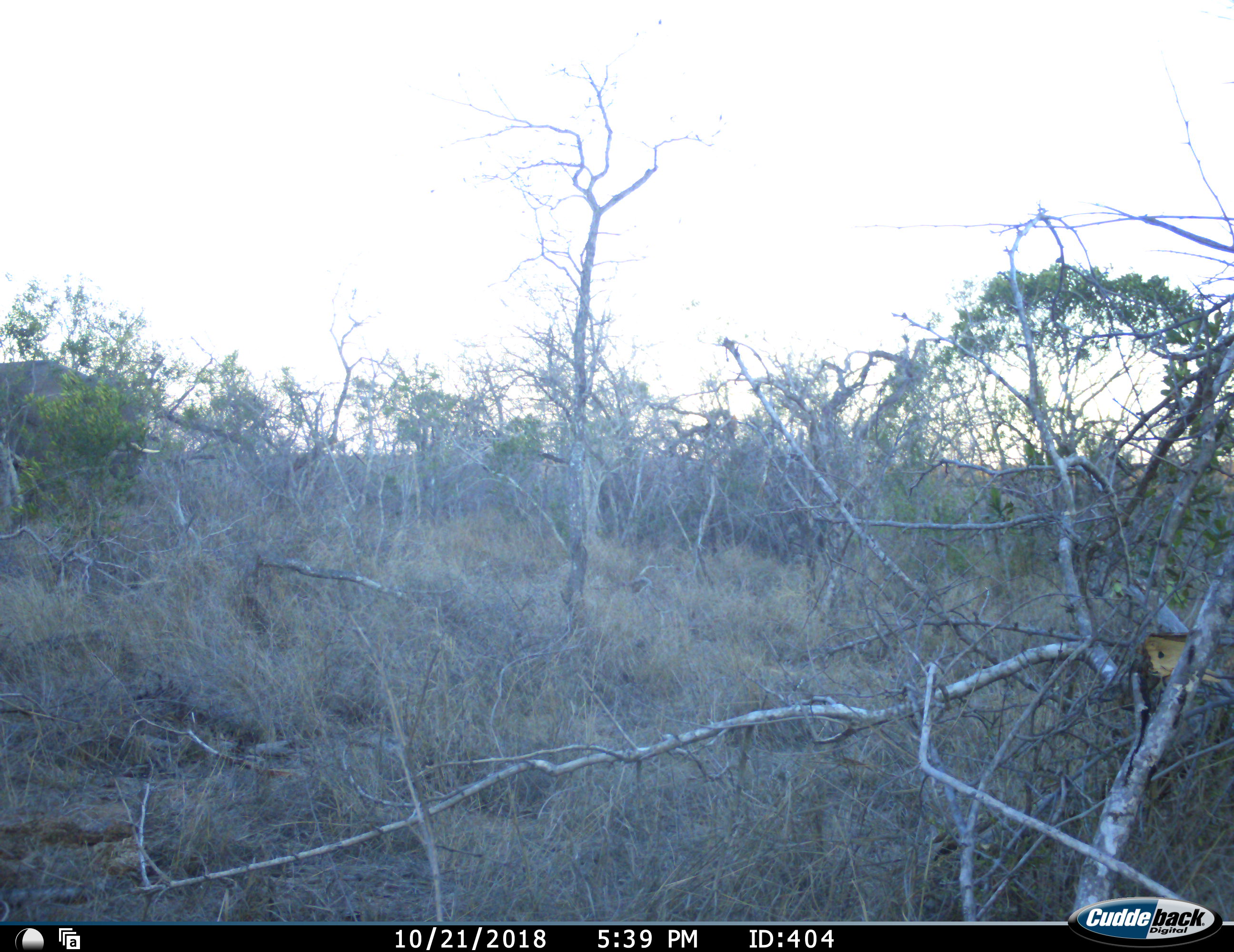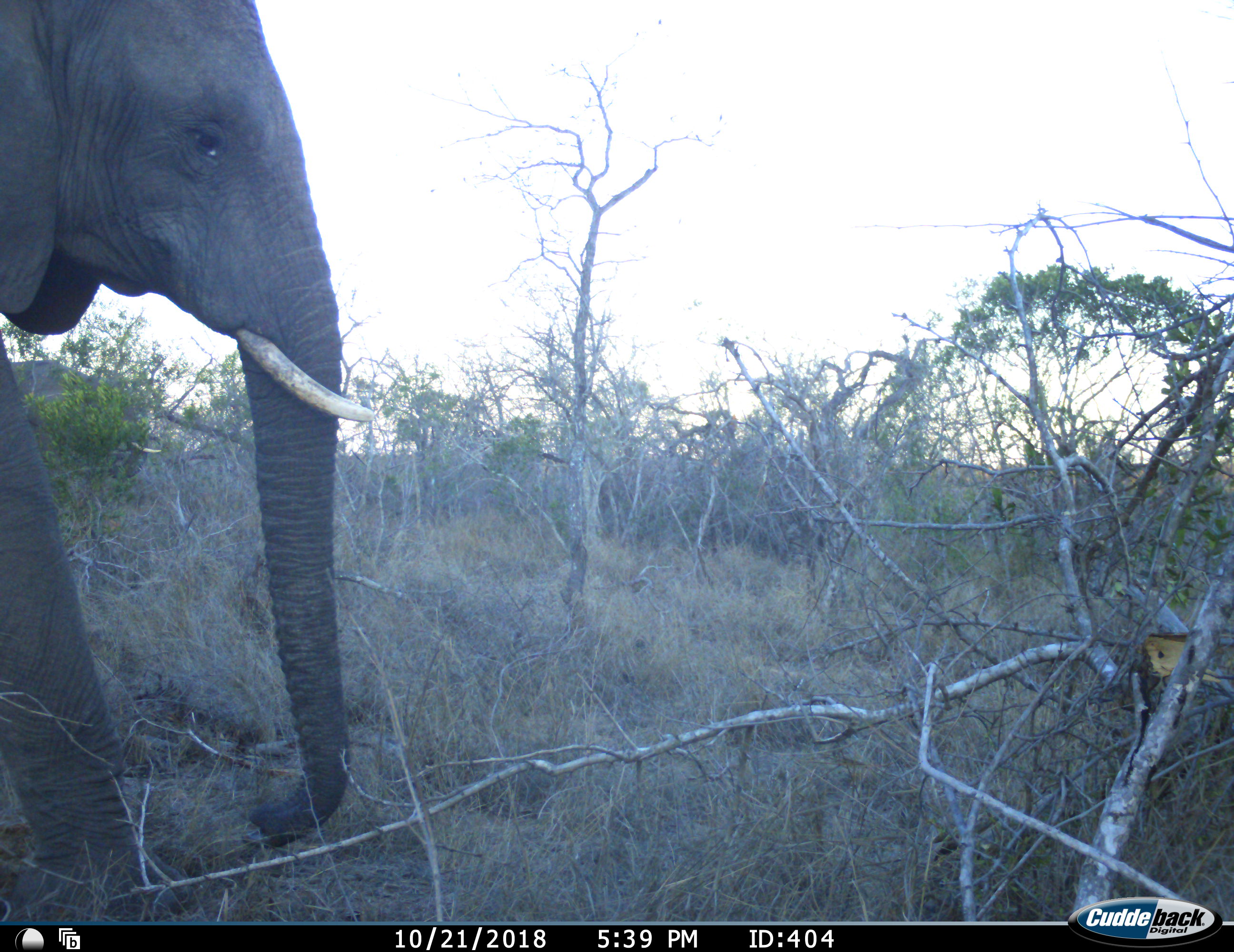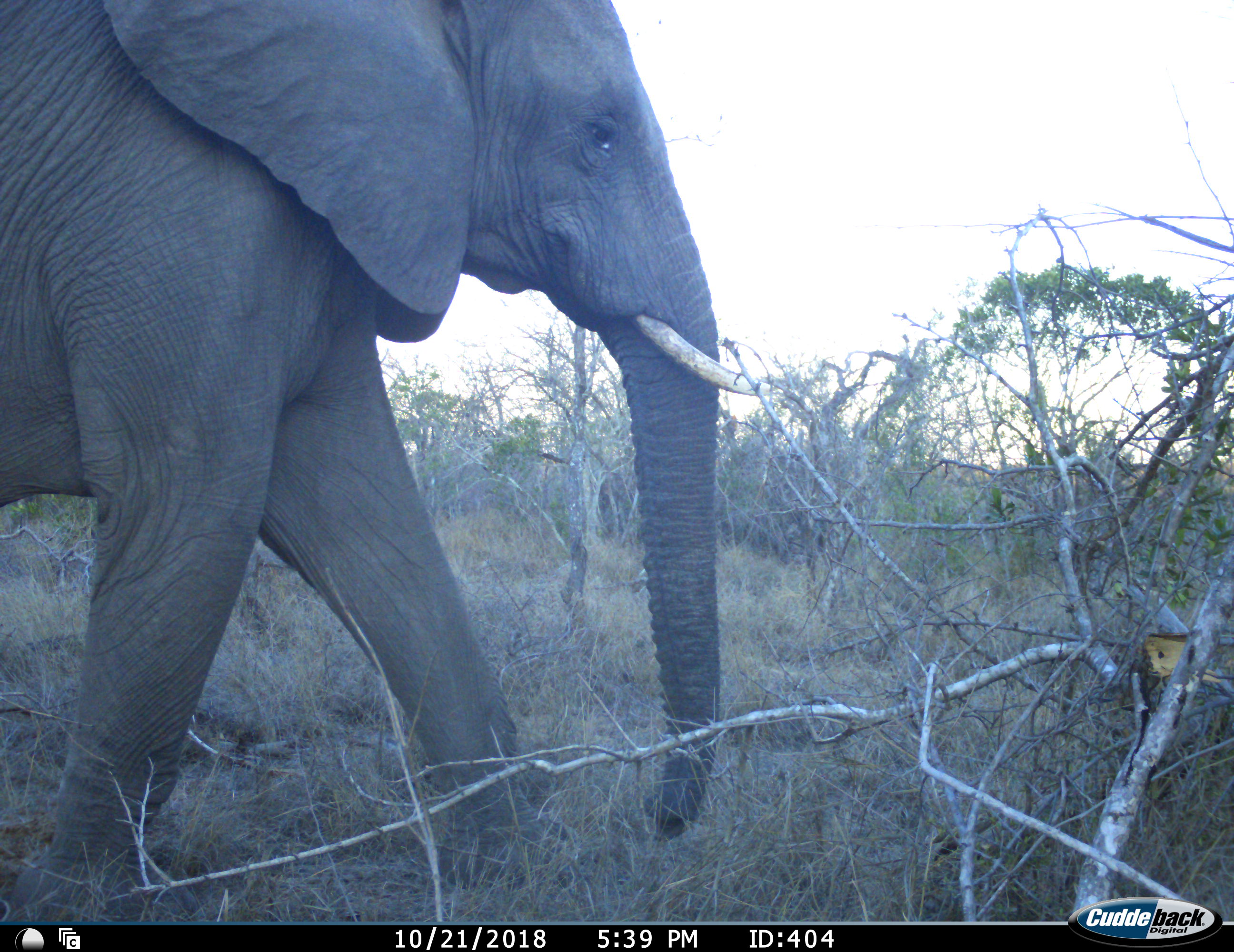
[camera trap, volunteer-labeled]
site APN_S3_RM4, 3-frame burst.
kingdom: Animalia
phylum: Chordata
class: Mammalia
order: Proboscidea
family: Elephantidae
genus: Loxodonta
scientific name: Loxodonta africana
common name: african bush elephant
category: elephant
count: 1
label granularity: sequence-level